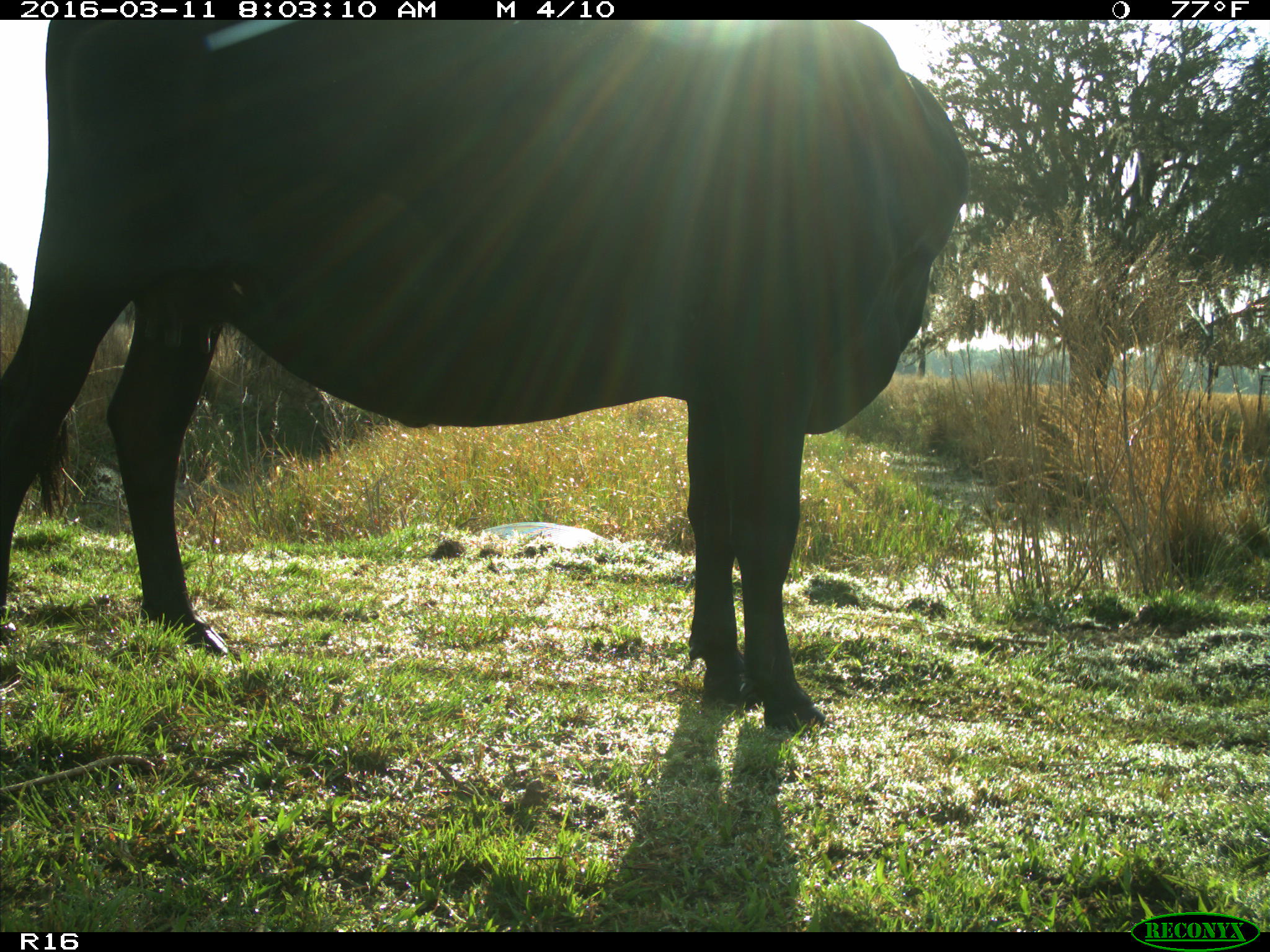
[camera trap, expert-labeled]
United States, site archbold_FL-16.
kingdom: Animalia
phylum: Chordata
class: Mammalia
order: Artiodactyla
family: Bovidae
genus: Bos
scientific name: Bos taurus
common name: domestic cow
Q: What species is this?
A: Bos taurus (domestic cow).